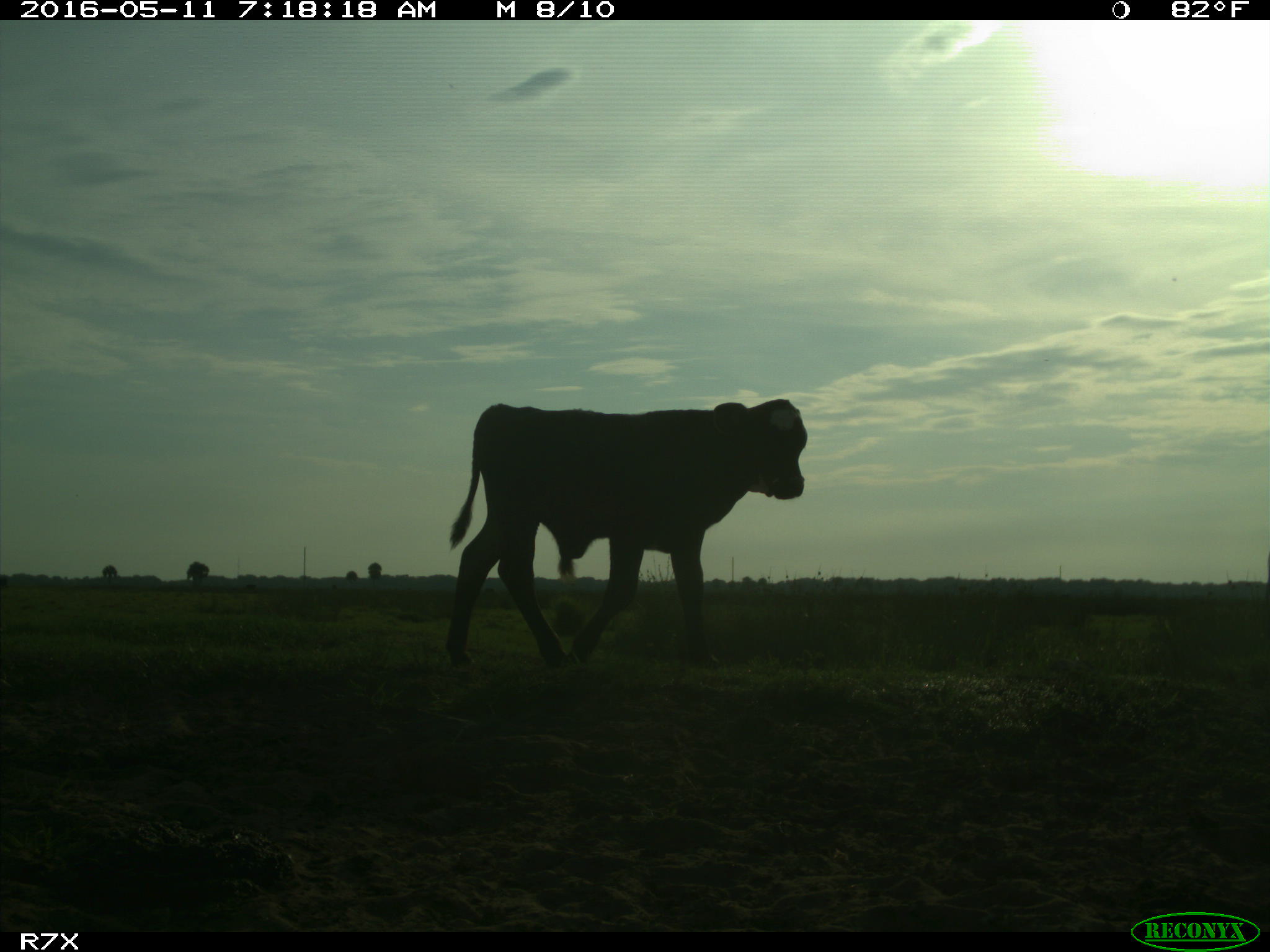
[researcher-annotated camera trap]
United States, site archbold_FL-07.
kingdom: Animalia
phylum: Chordata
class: Mammalia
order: Artiodactyla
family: Bovidae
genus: Bos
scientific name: Bos taurus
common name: domestic cow